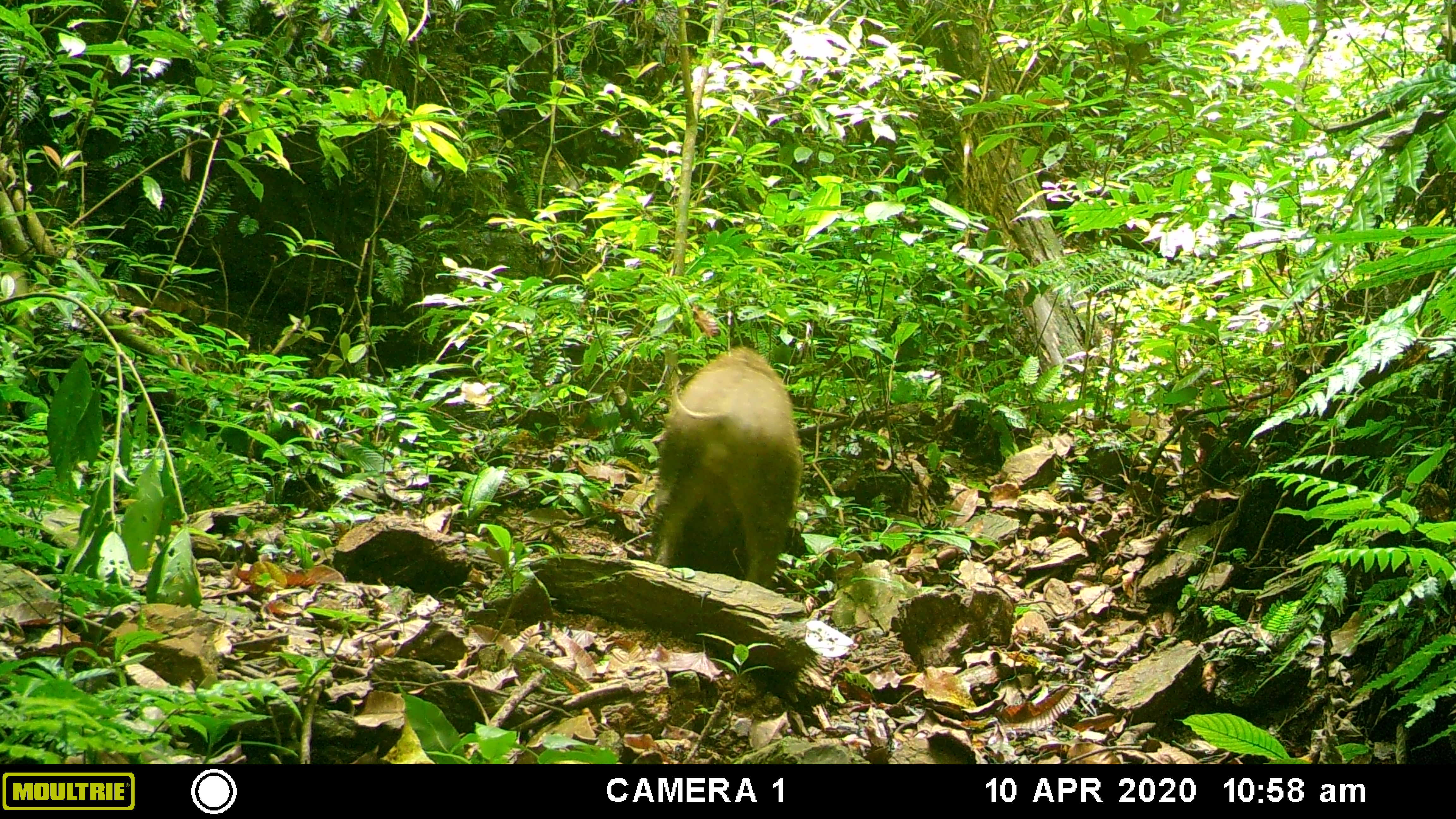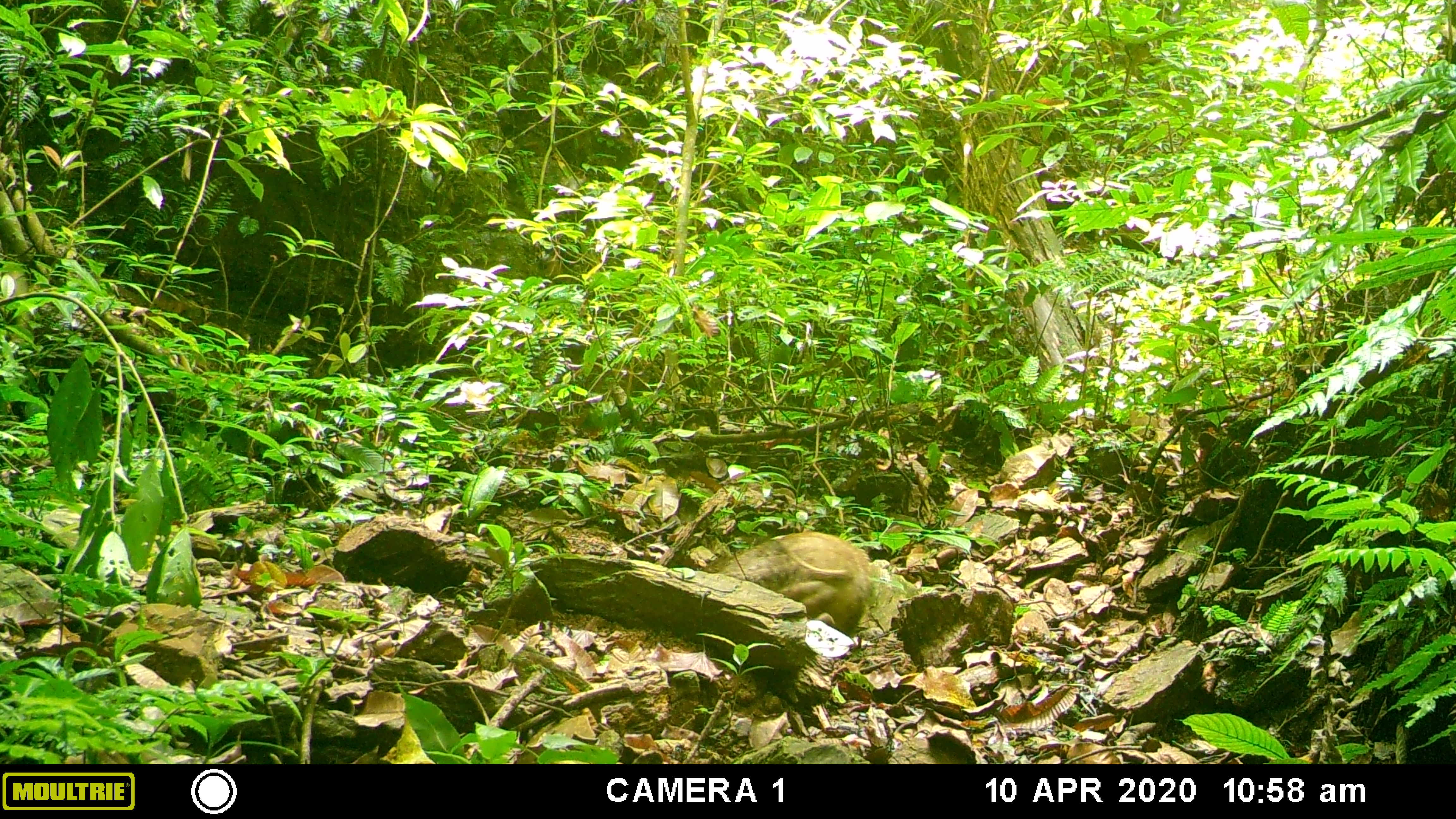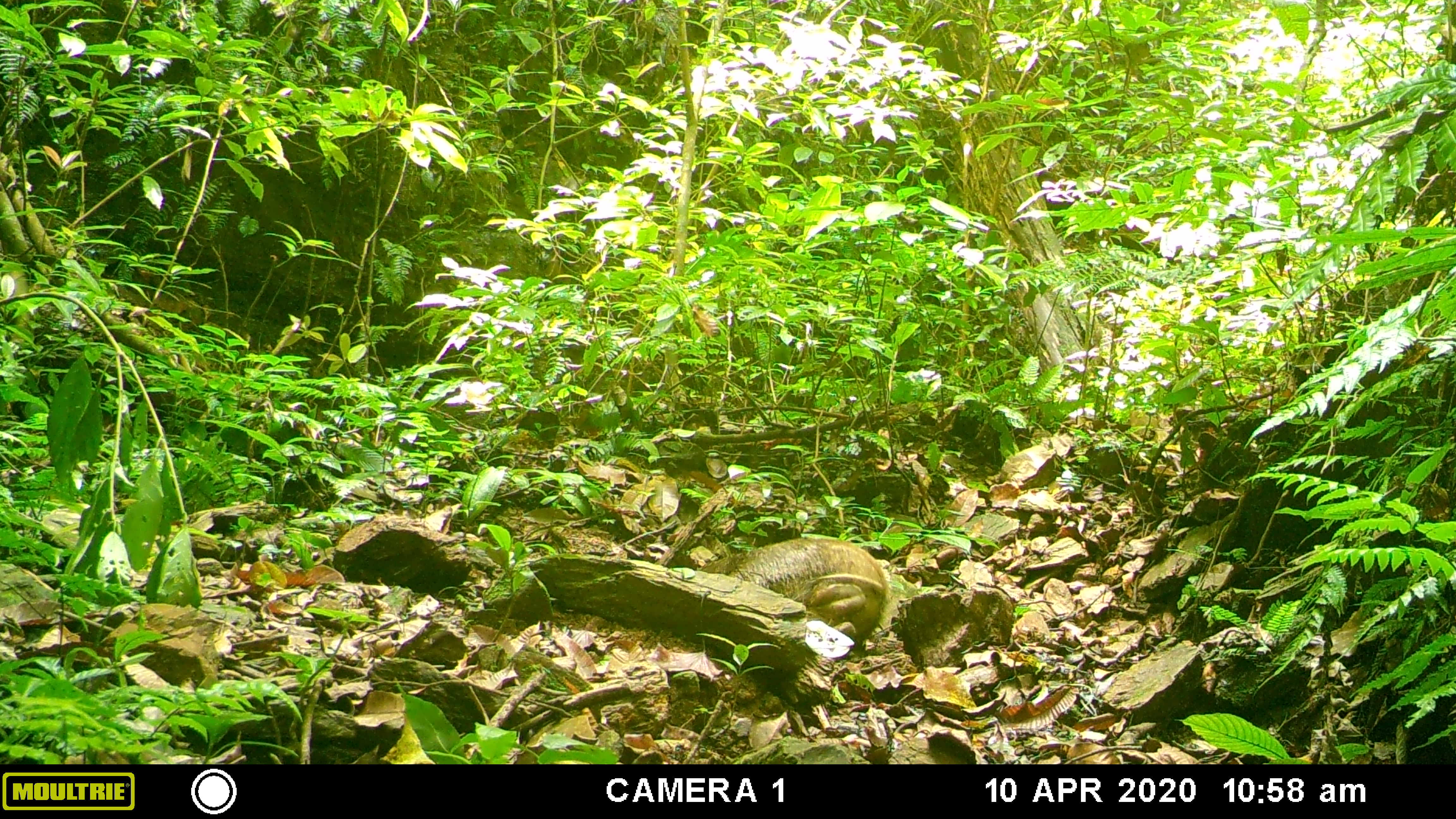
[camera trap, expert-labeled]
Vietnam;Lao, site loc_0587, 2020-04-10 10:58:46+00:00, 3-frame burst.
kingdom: Animalia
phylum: Chordata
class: Mammalia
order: Artiodactyla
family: Suidae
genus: Sus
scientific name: Sus scrofa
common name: eurasian wild pig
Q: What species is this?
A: Eurasian wild pig (Sus scrofa).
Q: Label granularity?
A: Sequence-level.